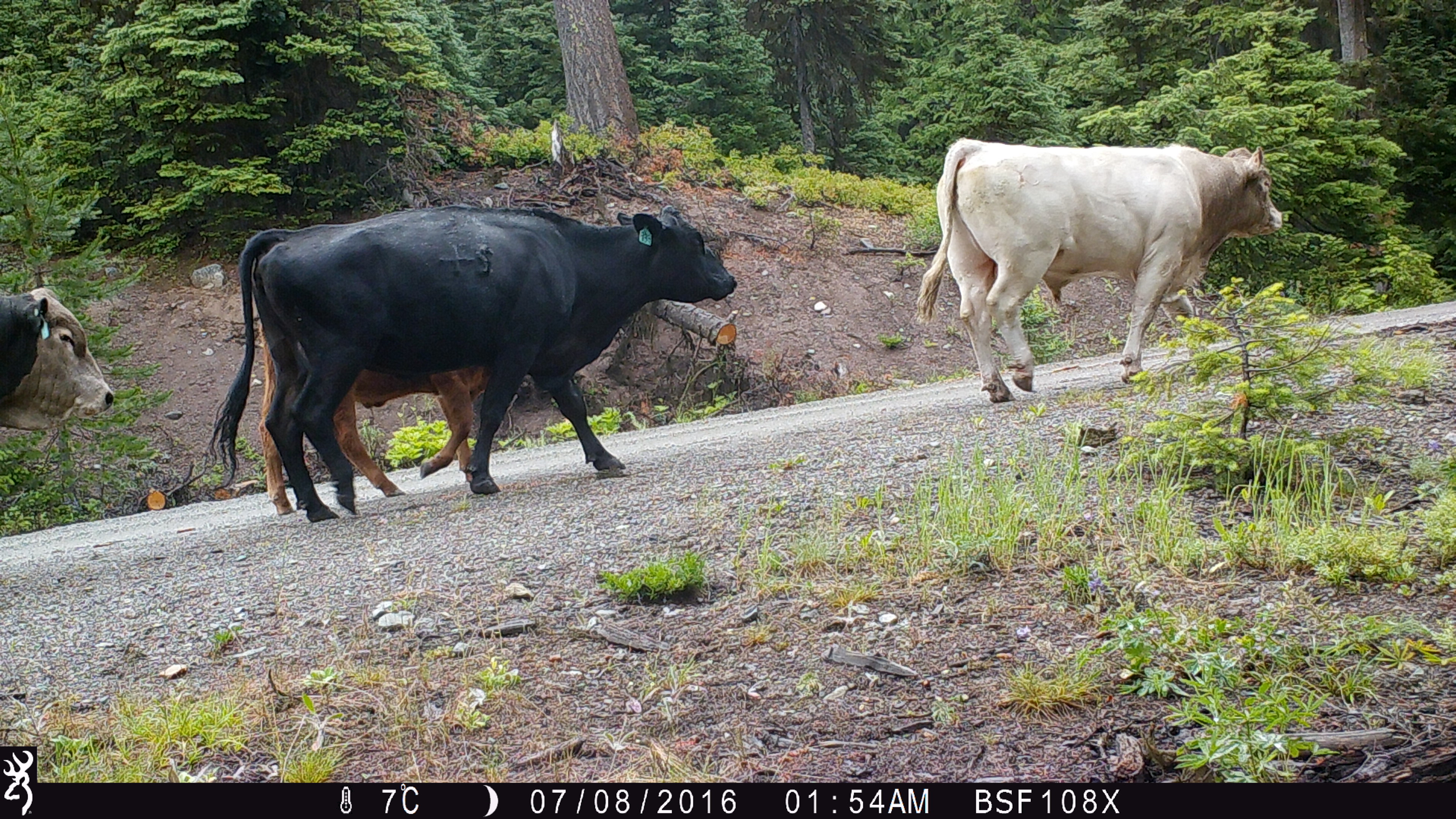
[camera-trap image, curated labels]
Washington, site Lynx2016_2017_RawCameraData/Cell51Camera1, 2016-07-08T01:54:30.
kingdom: Animalia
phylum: Chordata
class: Mammalia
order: Artiodactyla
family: Bovidae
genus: Bos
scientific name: Bos taurus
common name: domestic cattle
Domestic cattle (Bos taurus). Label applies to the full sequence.